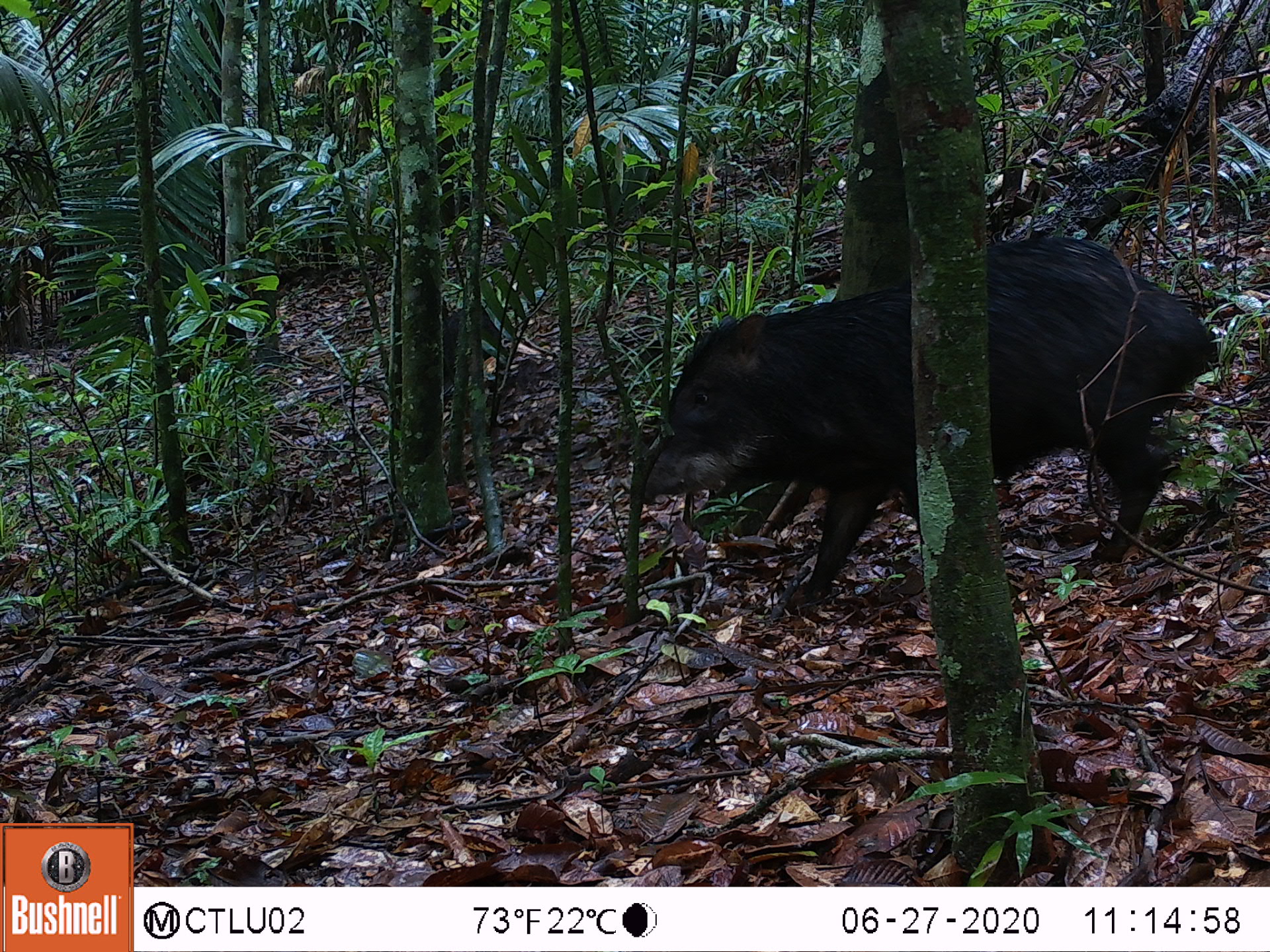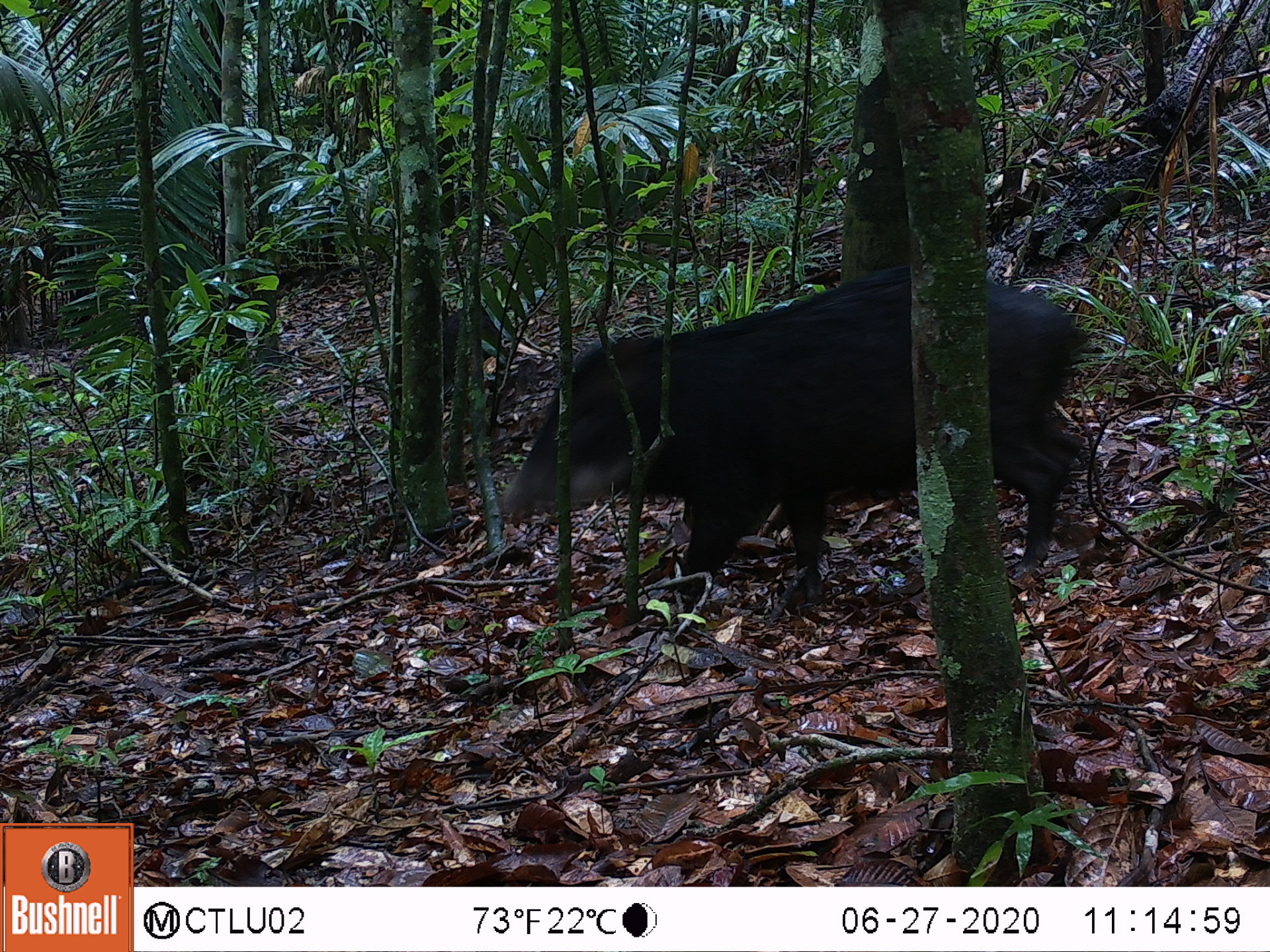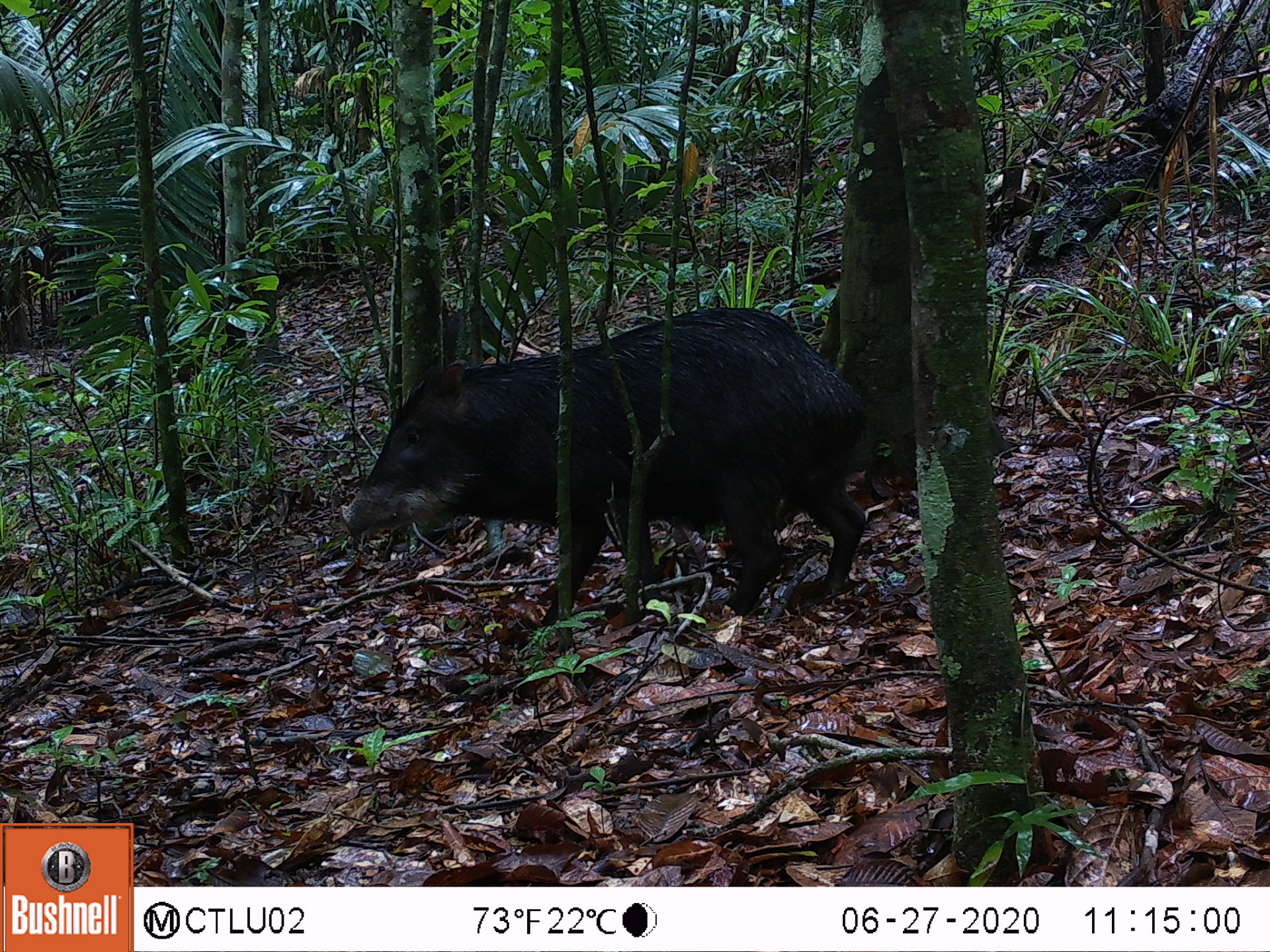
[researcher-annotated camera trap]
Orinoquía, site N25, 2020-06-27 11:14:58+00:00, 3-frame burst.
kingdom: Animalia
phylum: Chordata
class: Mammalia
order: Artiodactyla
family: Tayassuidae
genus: Tayassu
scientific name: Tayassu pecari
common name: white-lipped peccary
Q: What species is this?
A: White-lipped peccary (Tayassu pecari).